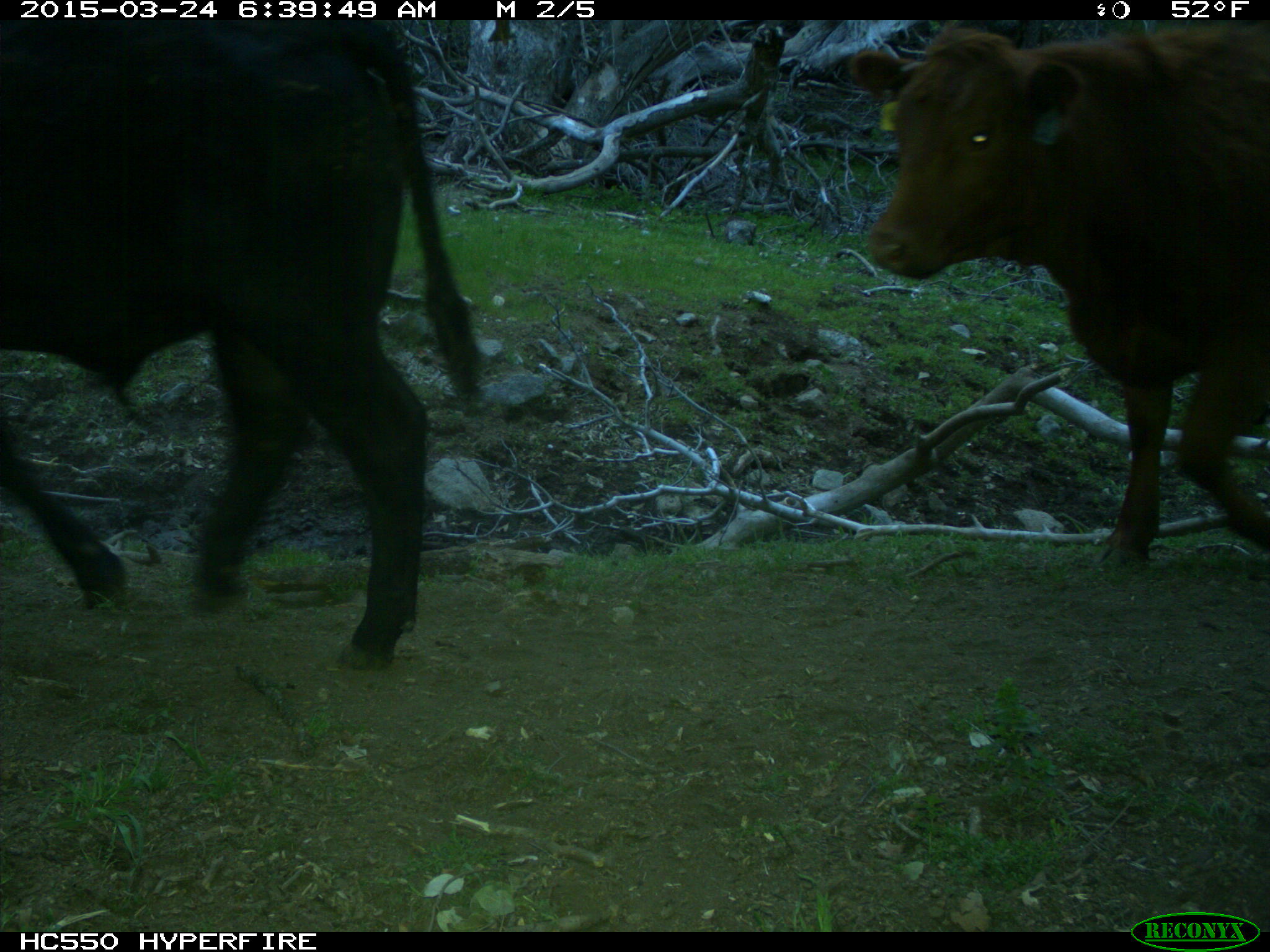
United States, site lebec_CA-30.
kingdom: Animalia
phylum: Chordata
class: Mammalia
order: Artiodactyla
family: Bovidae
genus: Bos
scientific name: Bos taurus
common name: domestic cow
Bos taurus (domestic cow).